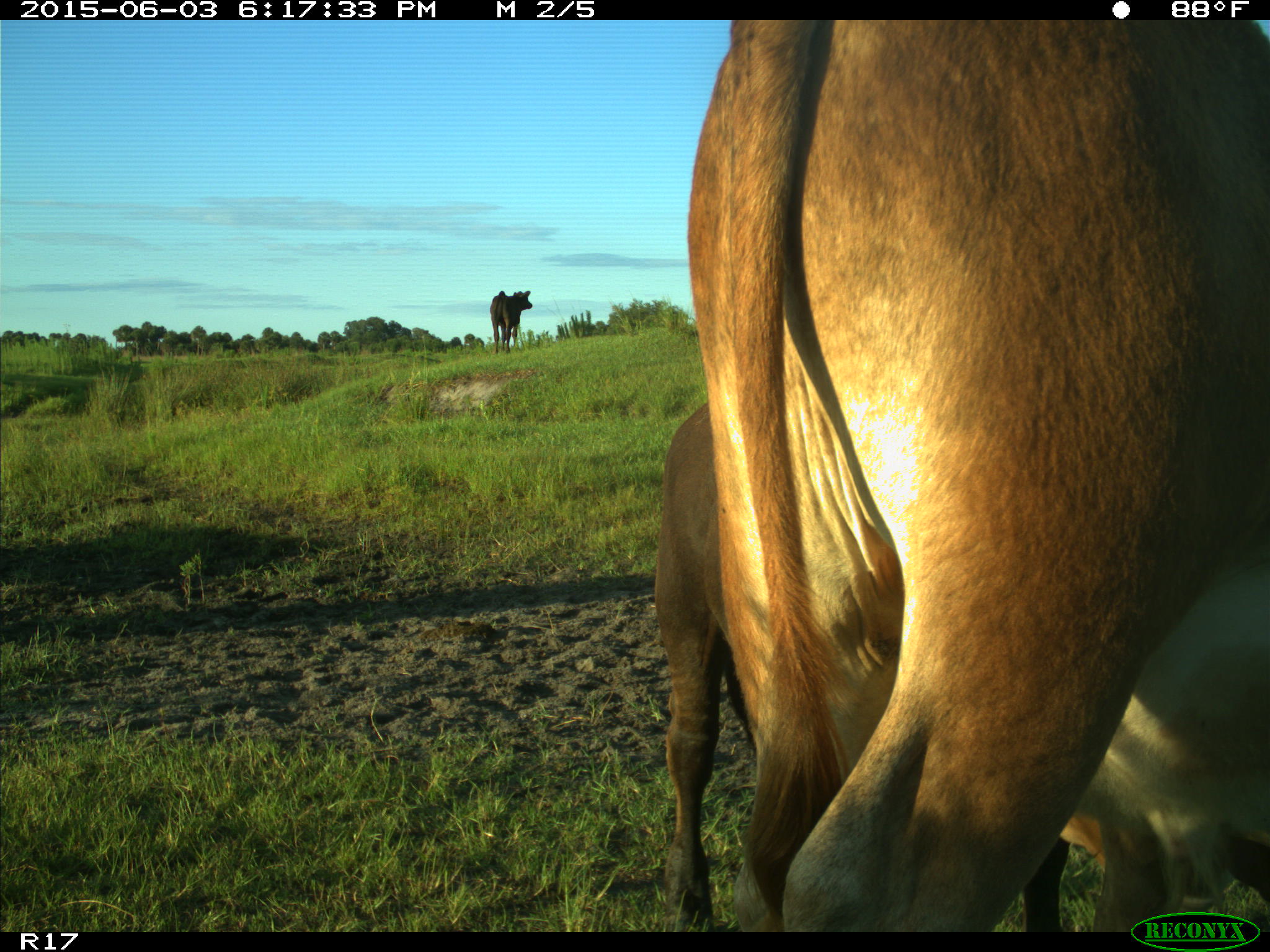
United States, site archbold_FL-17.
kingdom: Animalia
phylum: Chordata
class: Mammalia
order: Artiodactyla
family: Bovidae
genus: Bos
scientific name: Bos taurus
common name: domestic cow